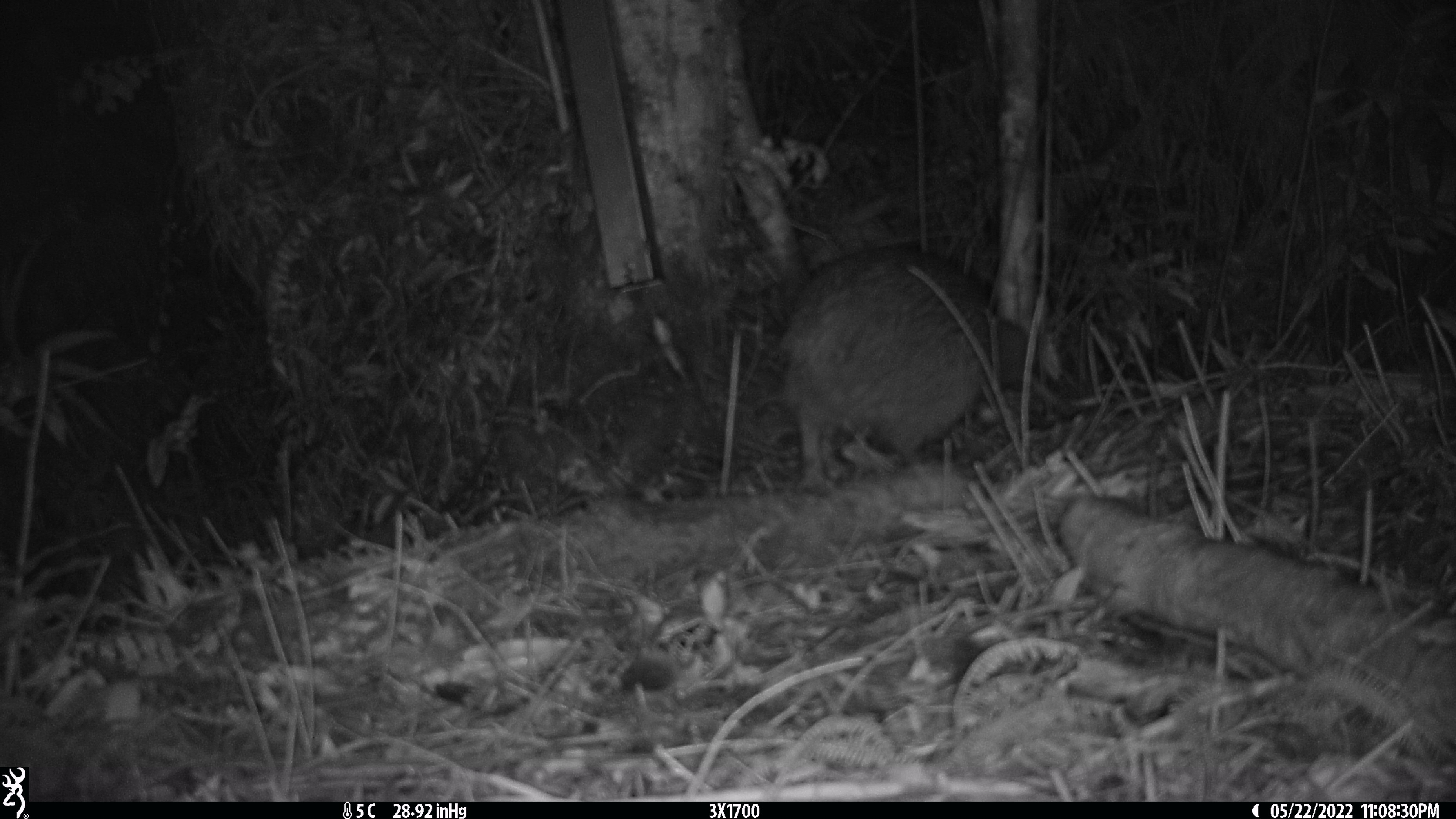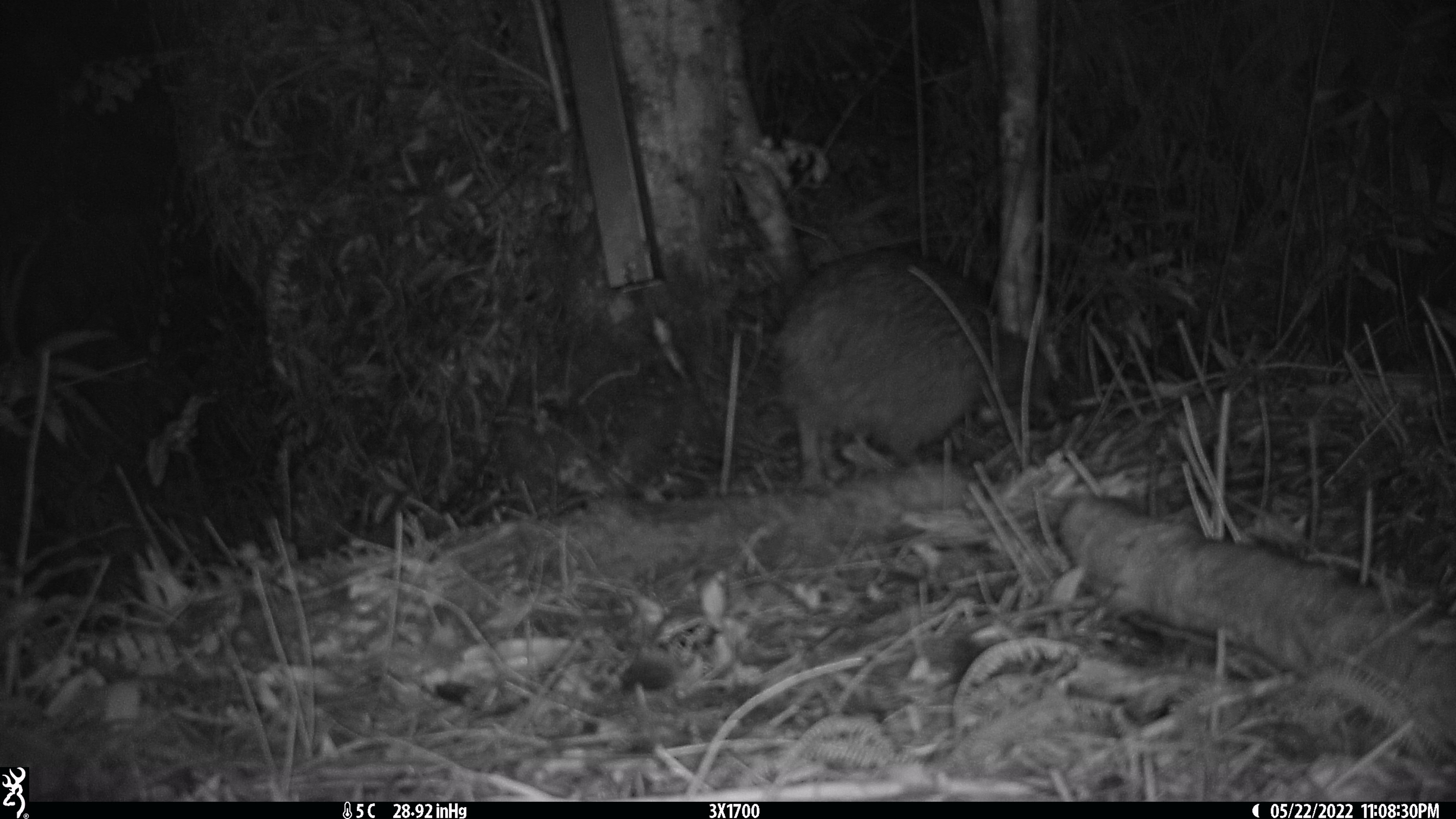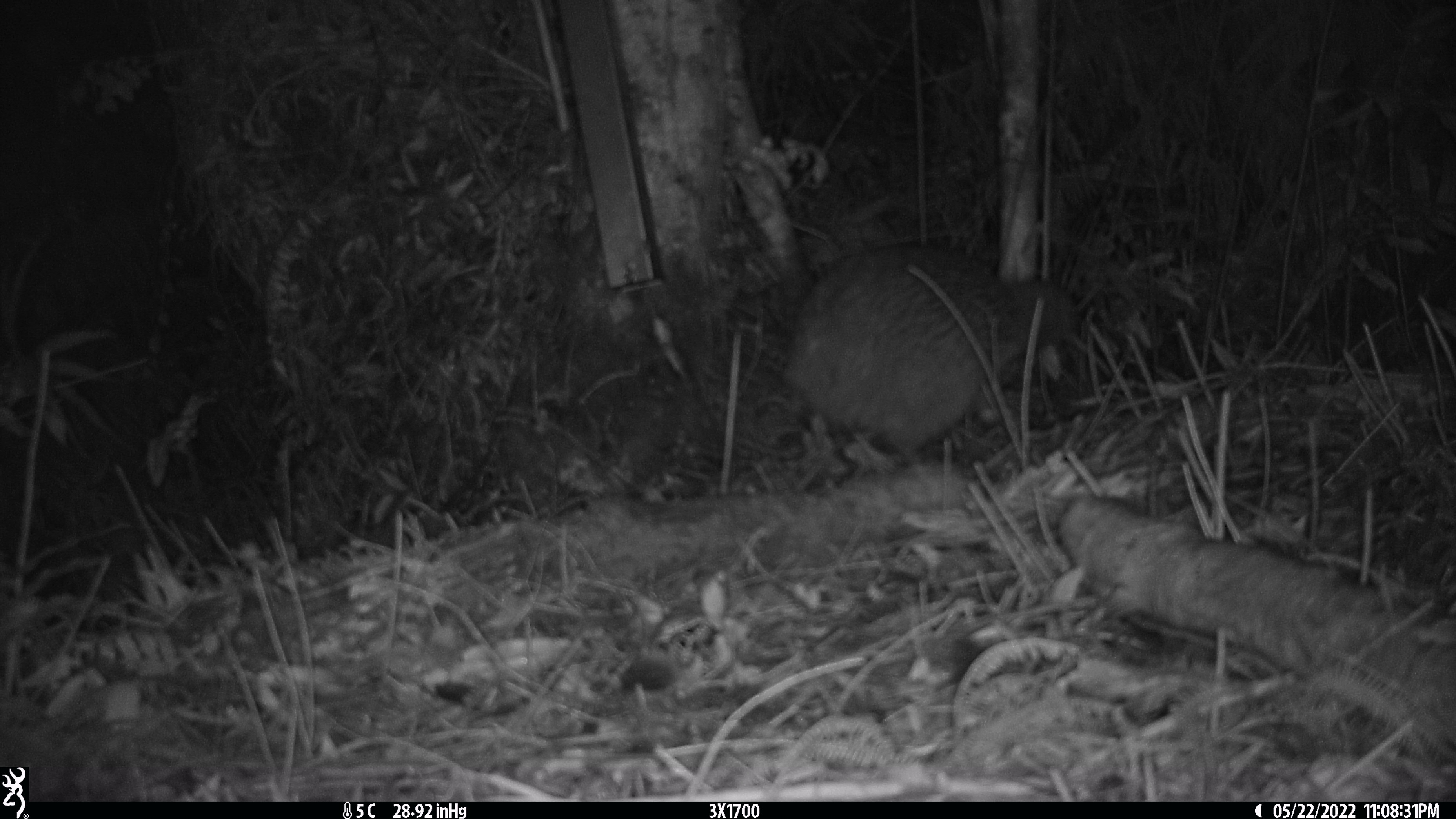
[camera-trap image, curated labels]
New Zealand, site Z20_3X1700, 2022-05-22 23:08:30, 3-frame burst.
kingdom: Animalia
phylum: Chordata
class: Aves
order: Apterygiformes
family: Apterygidae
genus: Apteryx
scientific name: Apteryx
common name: kiwi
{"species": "kiwi (Apteryx)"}